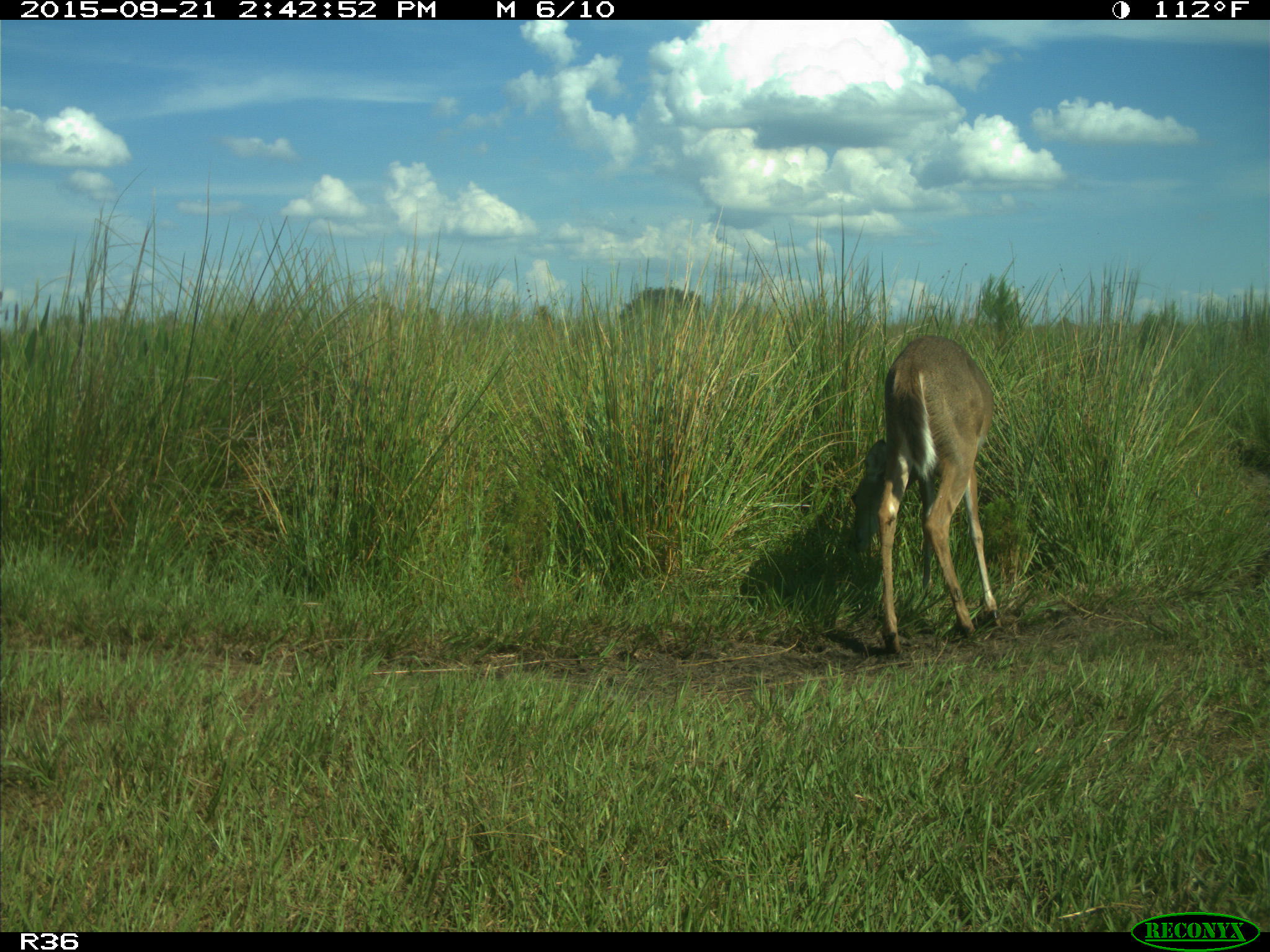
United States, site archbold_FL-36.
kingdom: Animalia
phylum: Chordata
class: Mammalia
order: Artiodactyla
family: Cervidae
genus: Odocoileus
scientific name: Odocoileus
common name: deer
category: unidentified deer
Unidentified deer (deer) (Odocoileus).